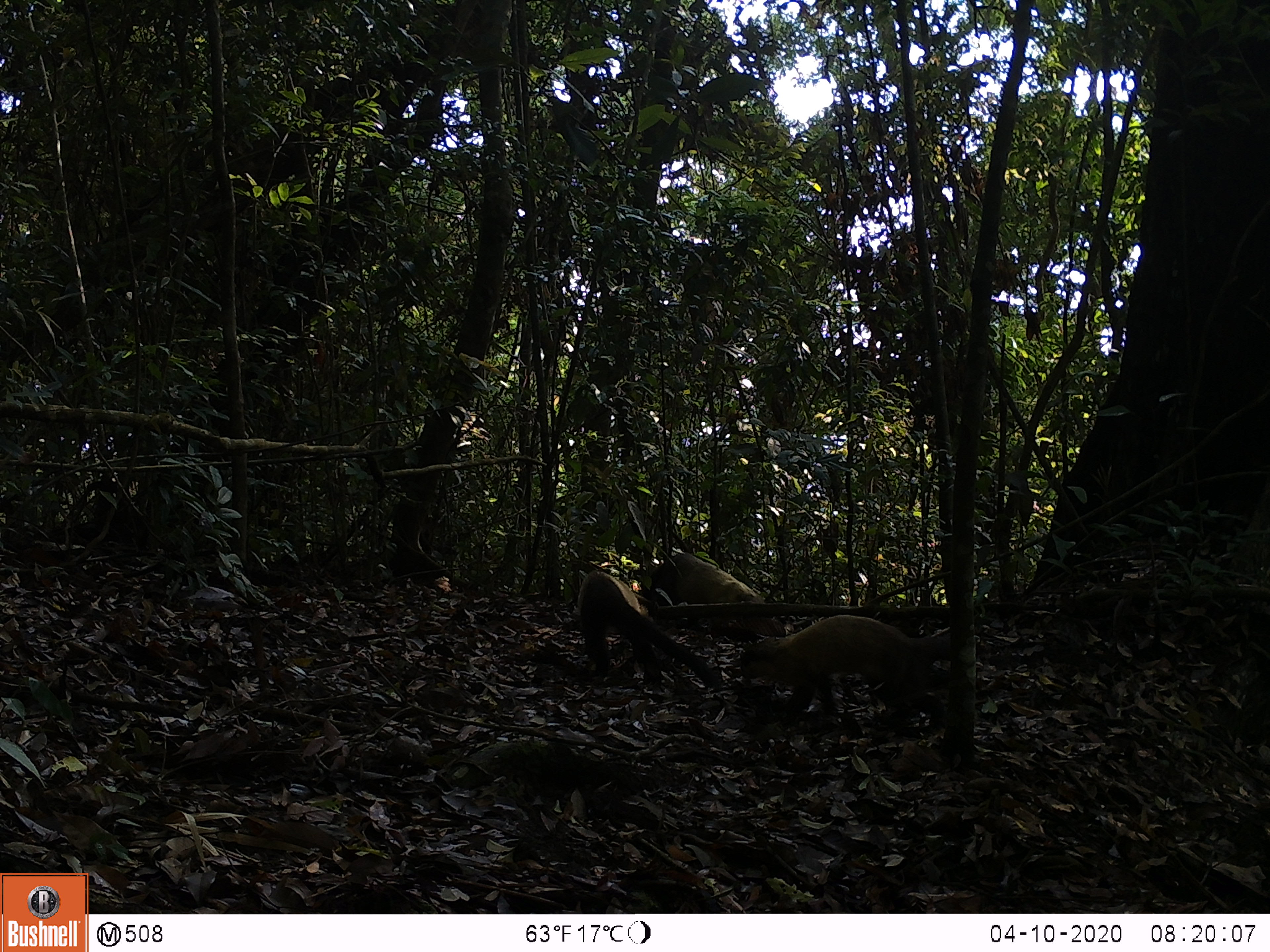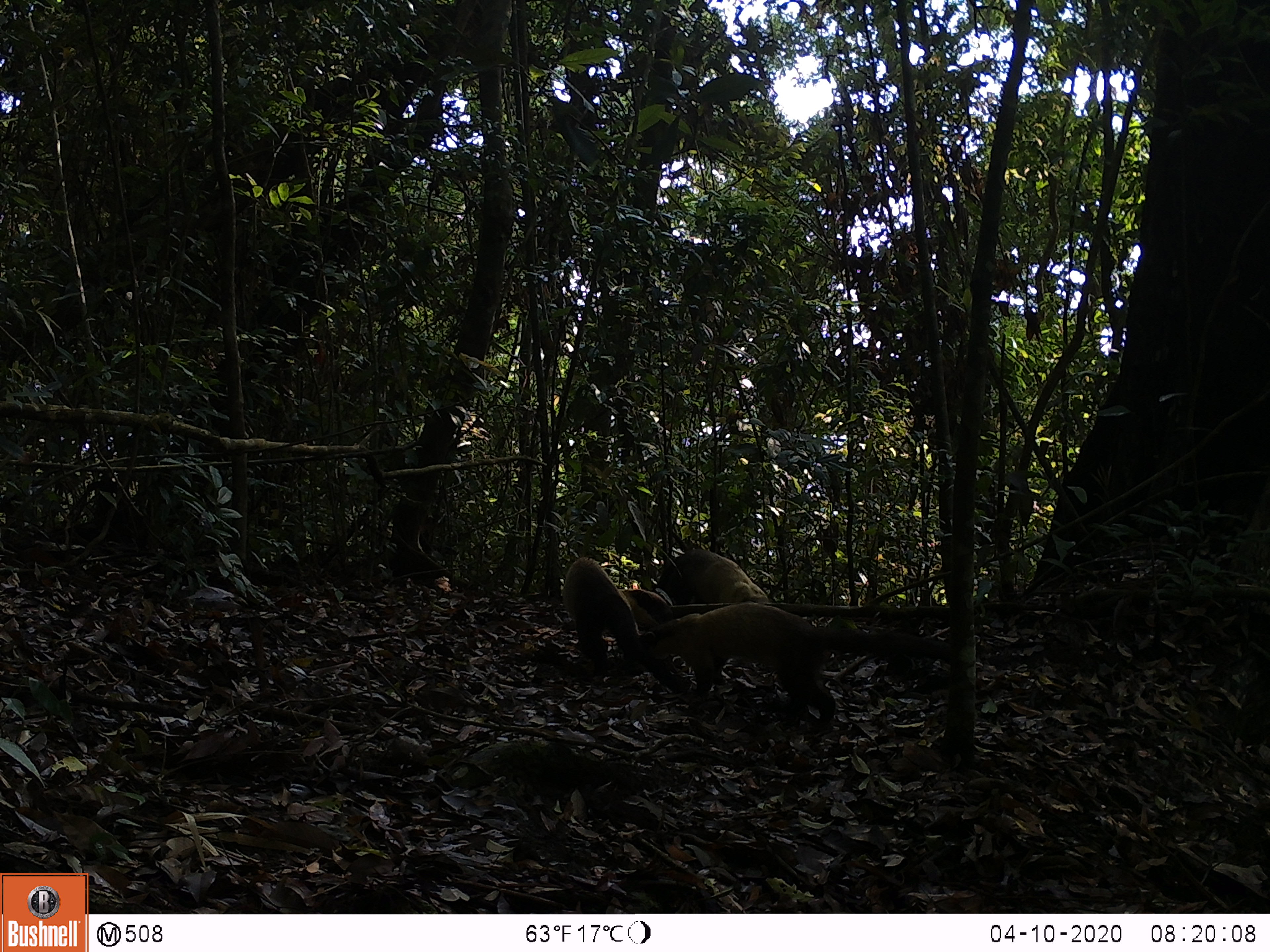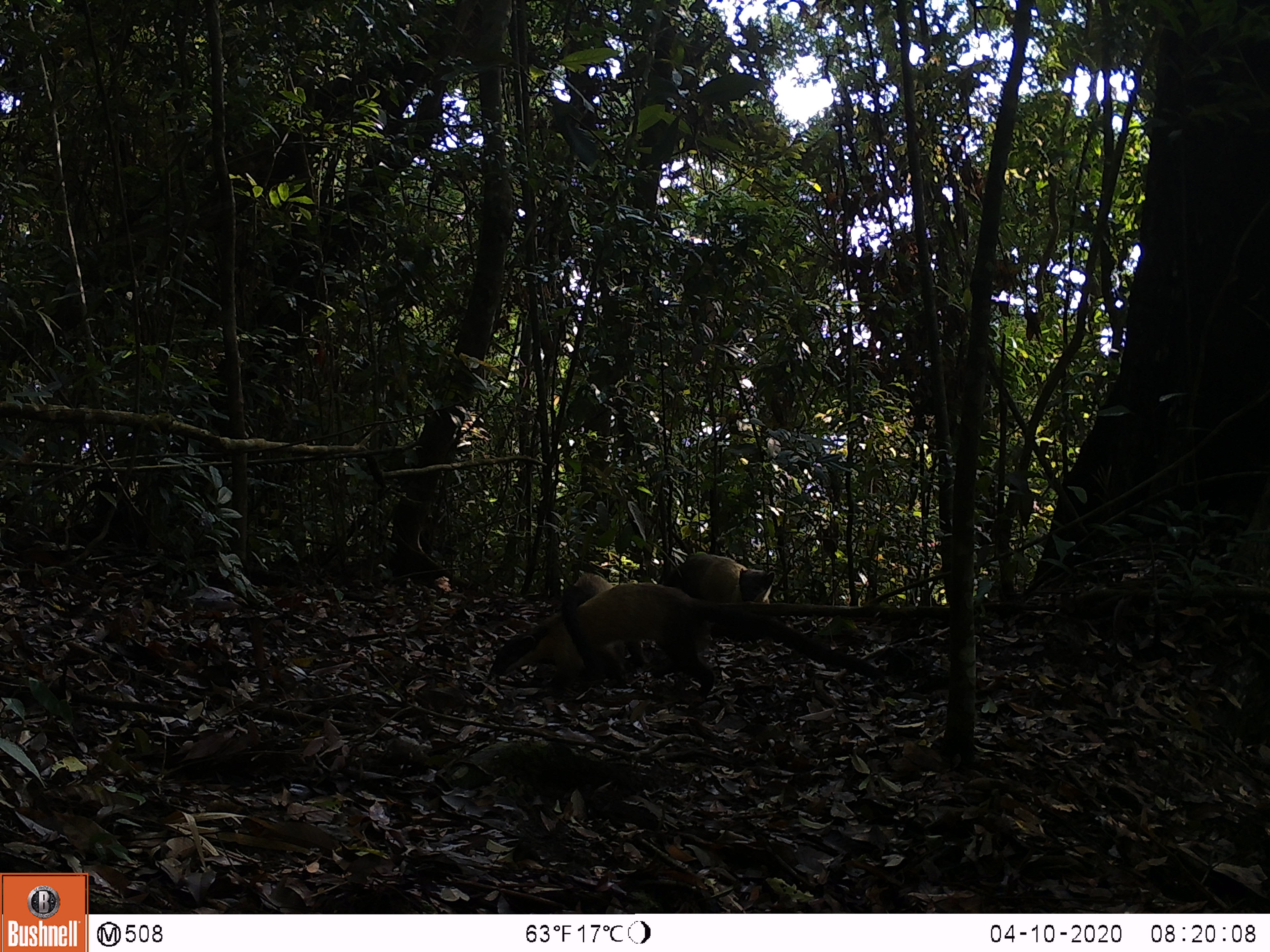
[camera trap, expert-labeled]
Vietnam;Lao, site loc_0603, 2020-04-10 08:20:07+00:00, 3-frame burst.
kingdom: Animalia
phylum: Chordata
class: Mammalia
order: Carnivora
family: Mustelidae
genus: Martes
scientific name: Martes flavigula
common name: yellow-throated marten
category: yellow throated marten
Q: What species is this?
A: Yellow throated marten (yellow-throated marten) (Martes flavigula).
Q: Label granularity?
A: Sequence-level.